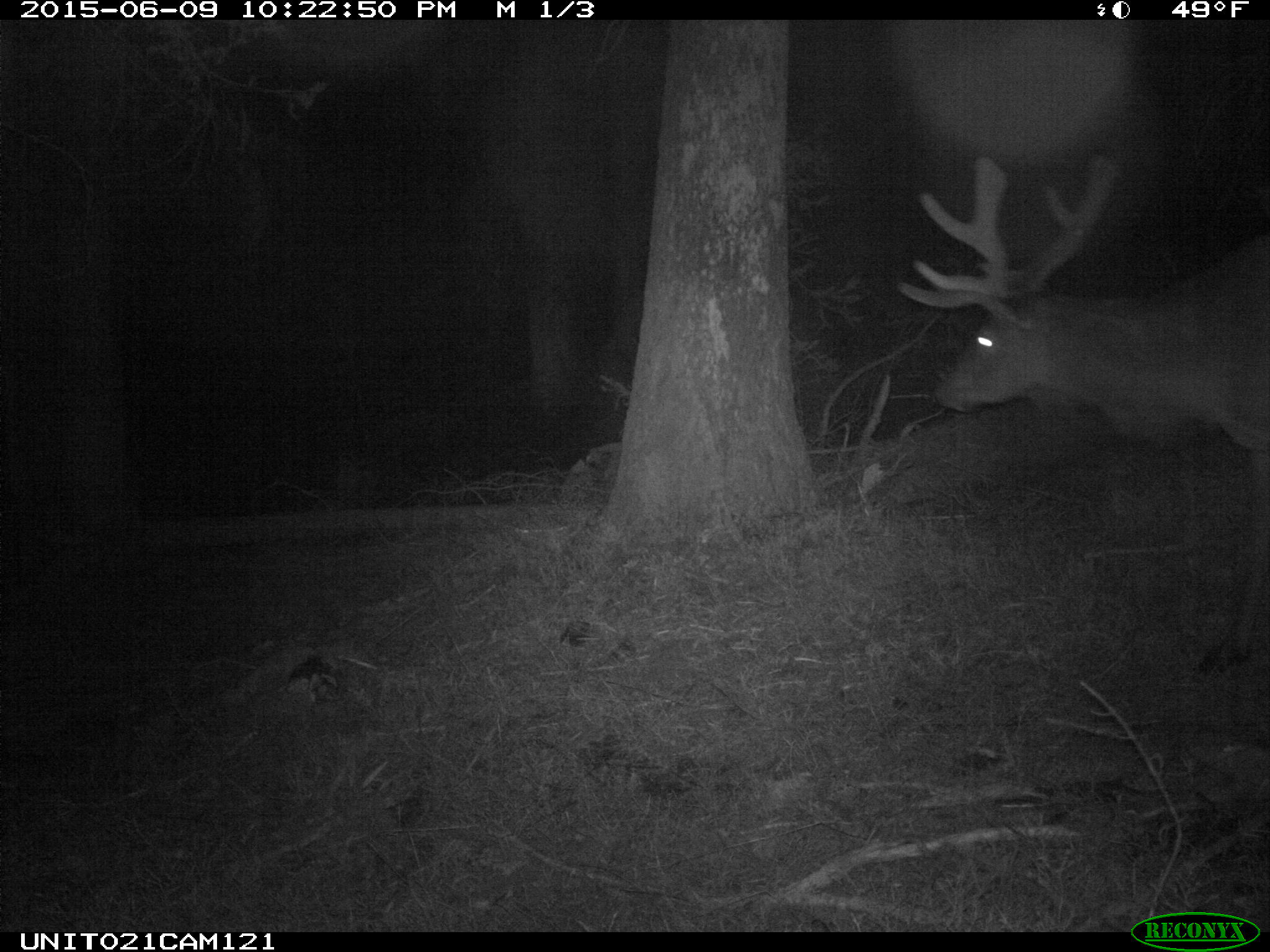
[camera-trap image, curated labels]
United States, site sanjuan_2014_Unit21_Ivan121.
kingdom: Animalia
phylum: Chordata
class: Mammalia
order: Artiodactyla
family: Cervidae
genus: Cervus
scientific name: Cervus elaphus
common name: red deer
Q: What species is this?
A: Cervus elaphus (red deer).